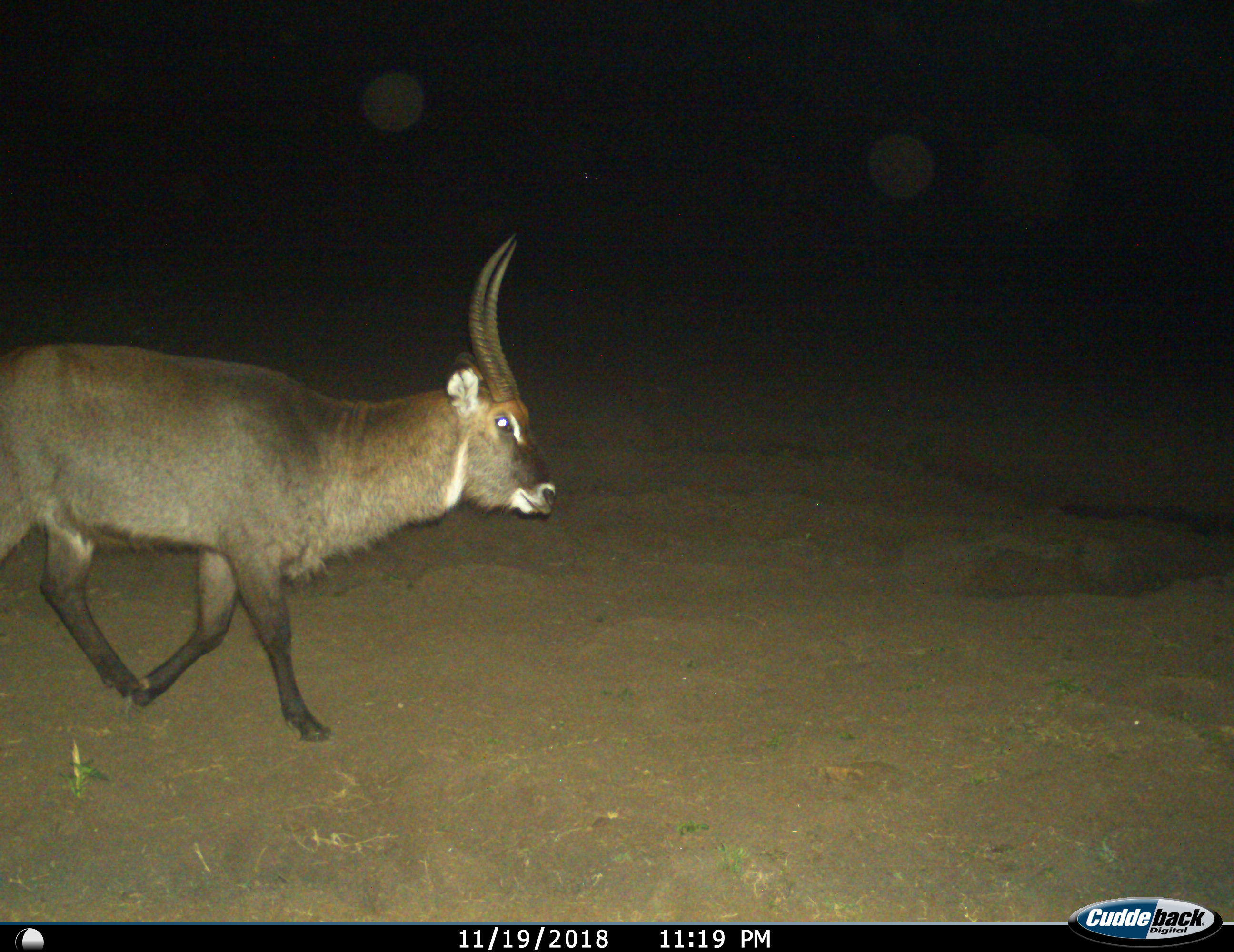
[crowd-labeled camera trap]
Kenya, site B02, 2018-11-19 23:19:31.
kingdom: Animalia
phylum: Chordata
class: Mammalia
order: Artiodactyla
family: Bovidae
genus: Kobus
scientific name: Kobus ellipsiprymnus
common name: waterbuck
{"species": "waterbuck (Kobus ellipsiprymnus)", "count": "1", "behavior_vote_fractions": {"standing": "33%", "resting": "0%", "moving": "100%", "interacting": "0%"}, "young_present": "0%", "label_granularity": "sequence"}